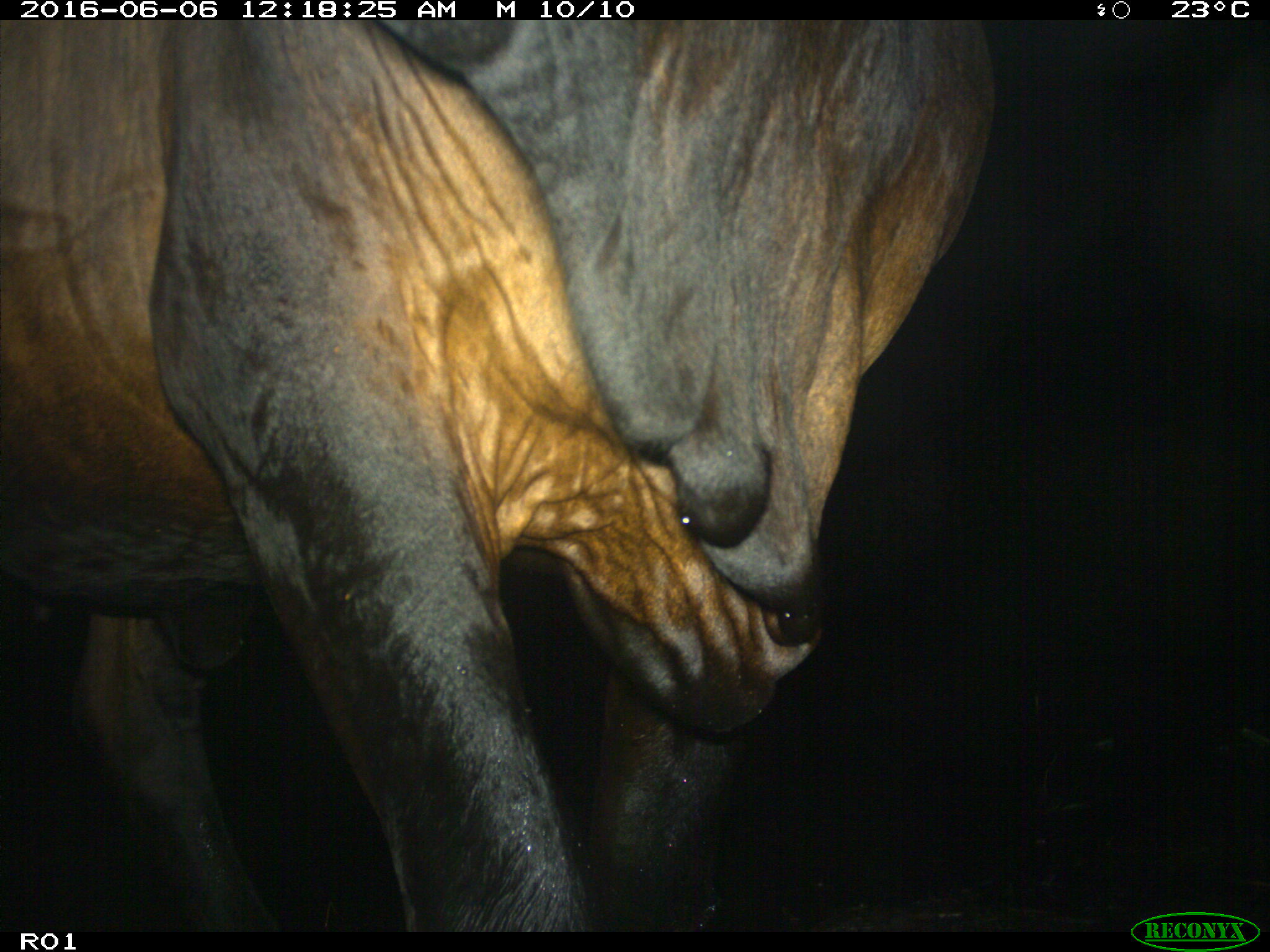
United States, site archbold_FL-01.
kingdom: Animalia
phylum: Chordata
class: Mammalia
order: Artiodactyla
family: Bovidae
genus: Bos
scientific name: Bos taurus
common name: domestic cow